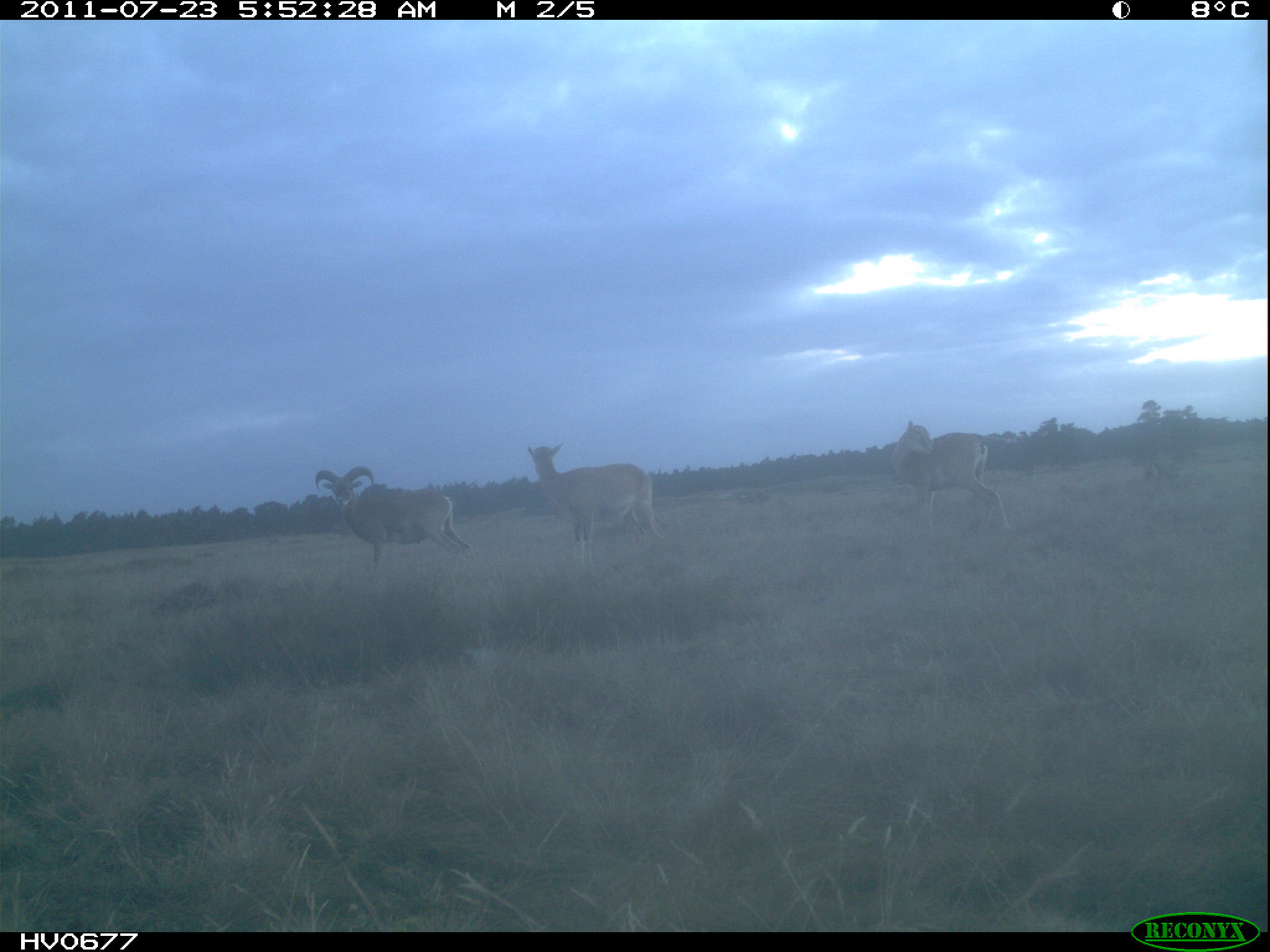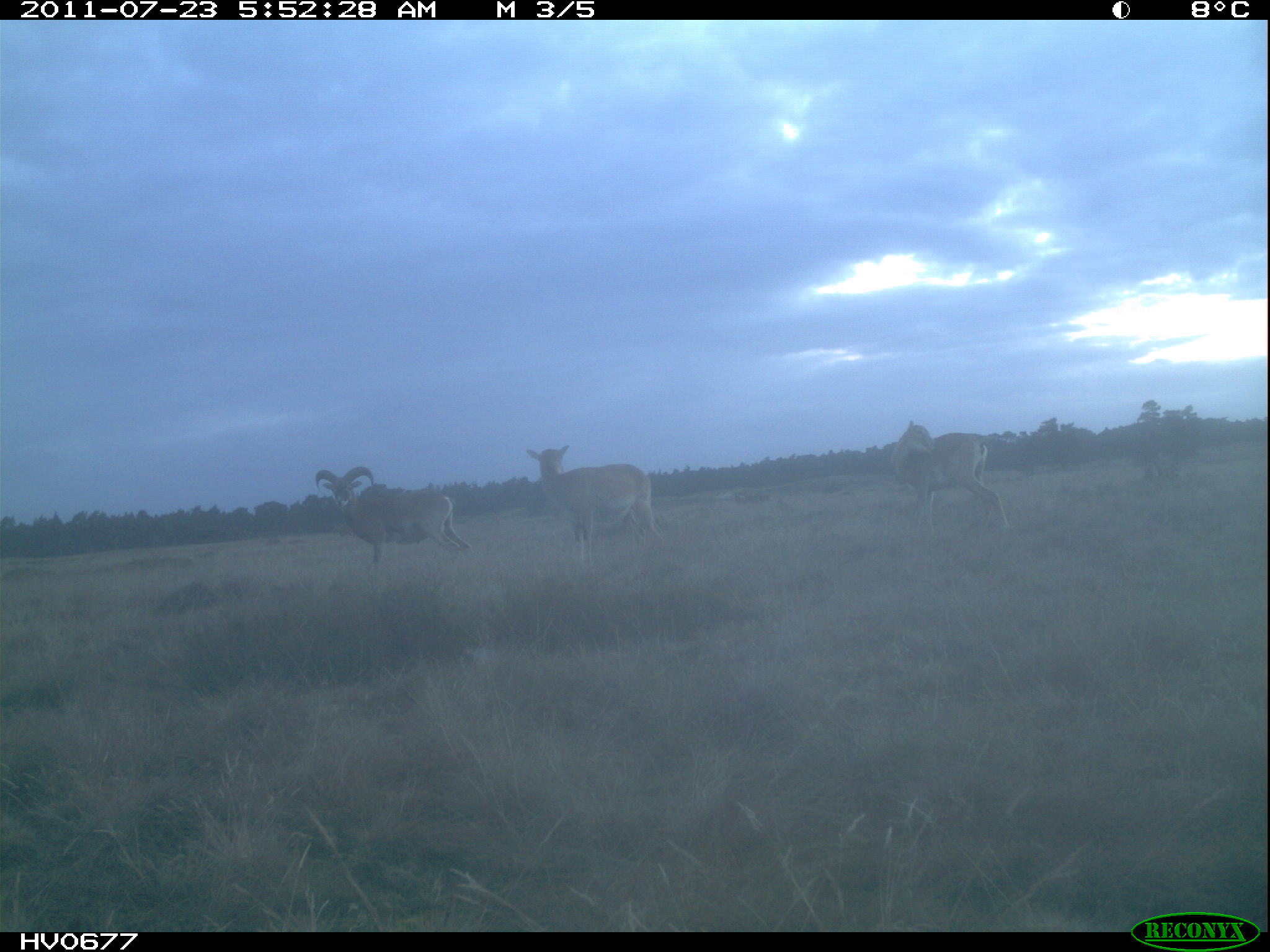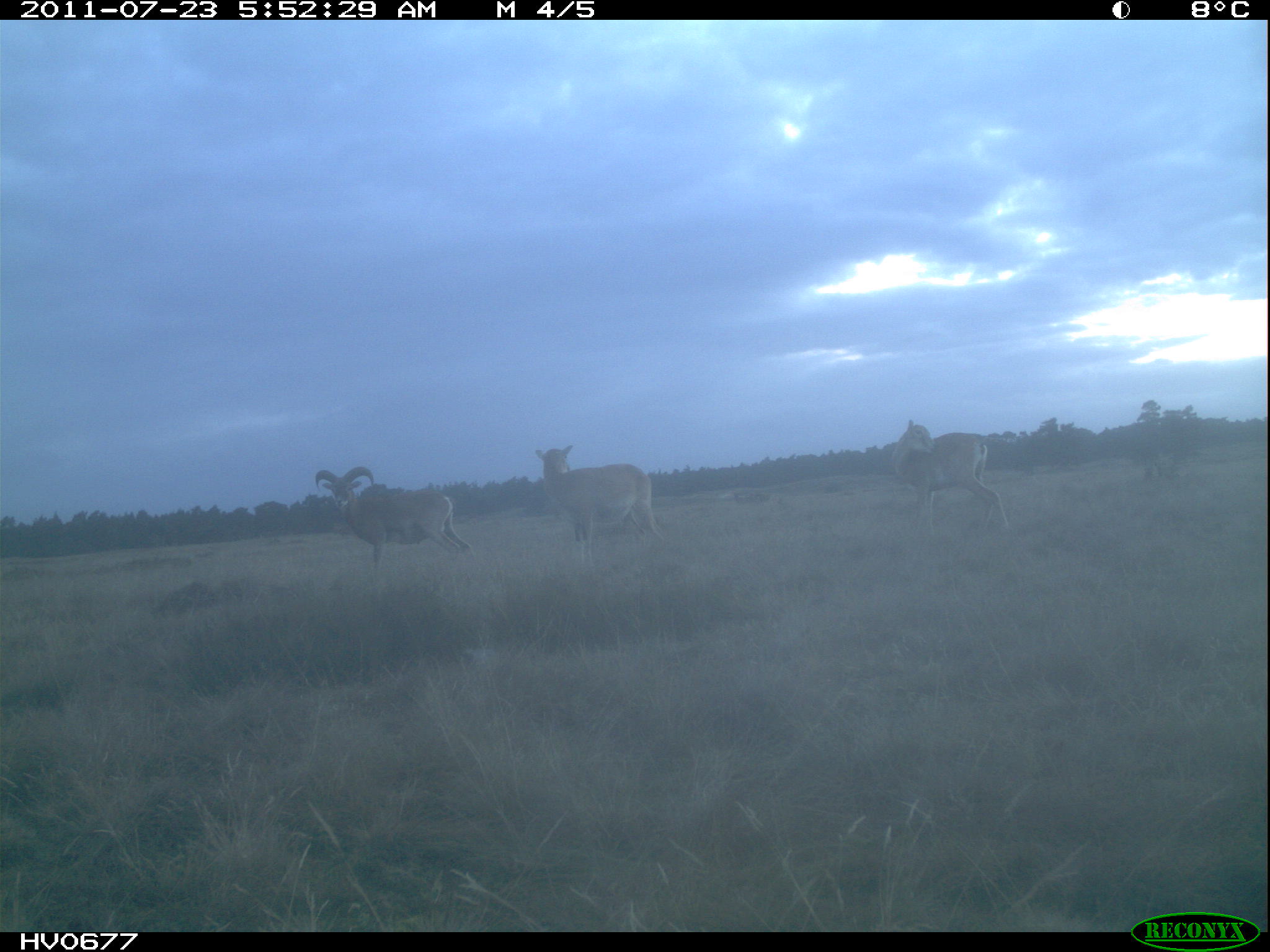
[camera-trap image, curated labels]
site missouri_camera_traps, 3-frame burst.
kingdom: Animalia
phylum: Chordata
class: Mammalia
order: Artiodactyla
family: Bovidae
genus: Ovis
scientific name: Ovis ammon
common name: mouflon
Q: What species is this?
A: Mouflon (Ovis ammon).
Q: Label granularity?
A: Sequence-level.